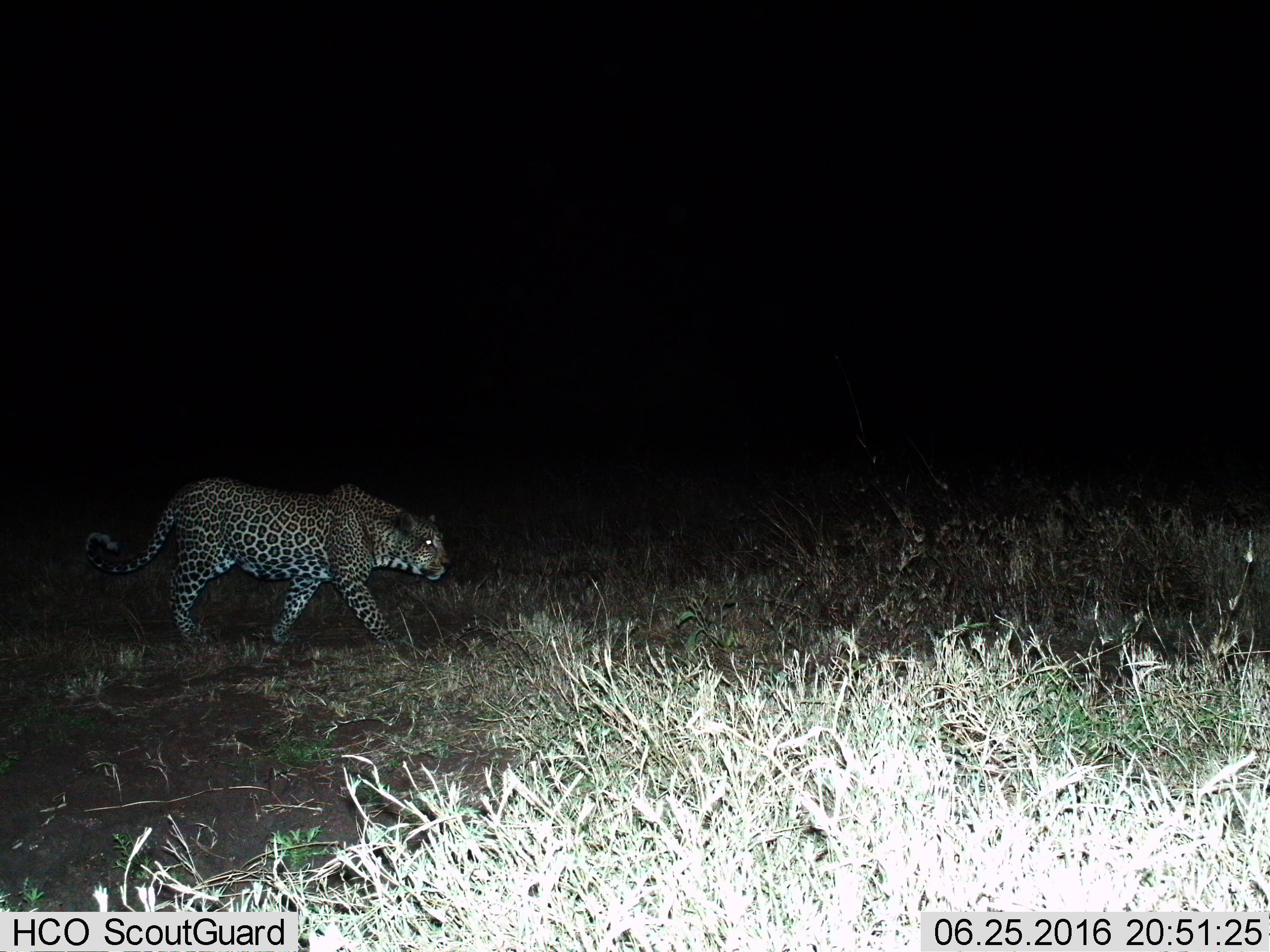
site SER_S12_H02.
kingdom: Animalia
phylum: Chordata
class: Mammalia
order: Carnivora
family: Felidae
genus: Panthera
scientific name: Panthera pardus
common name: leopard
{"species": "leopard (Panthera pardus)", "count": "1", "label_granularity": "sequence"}